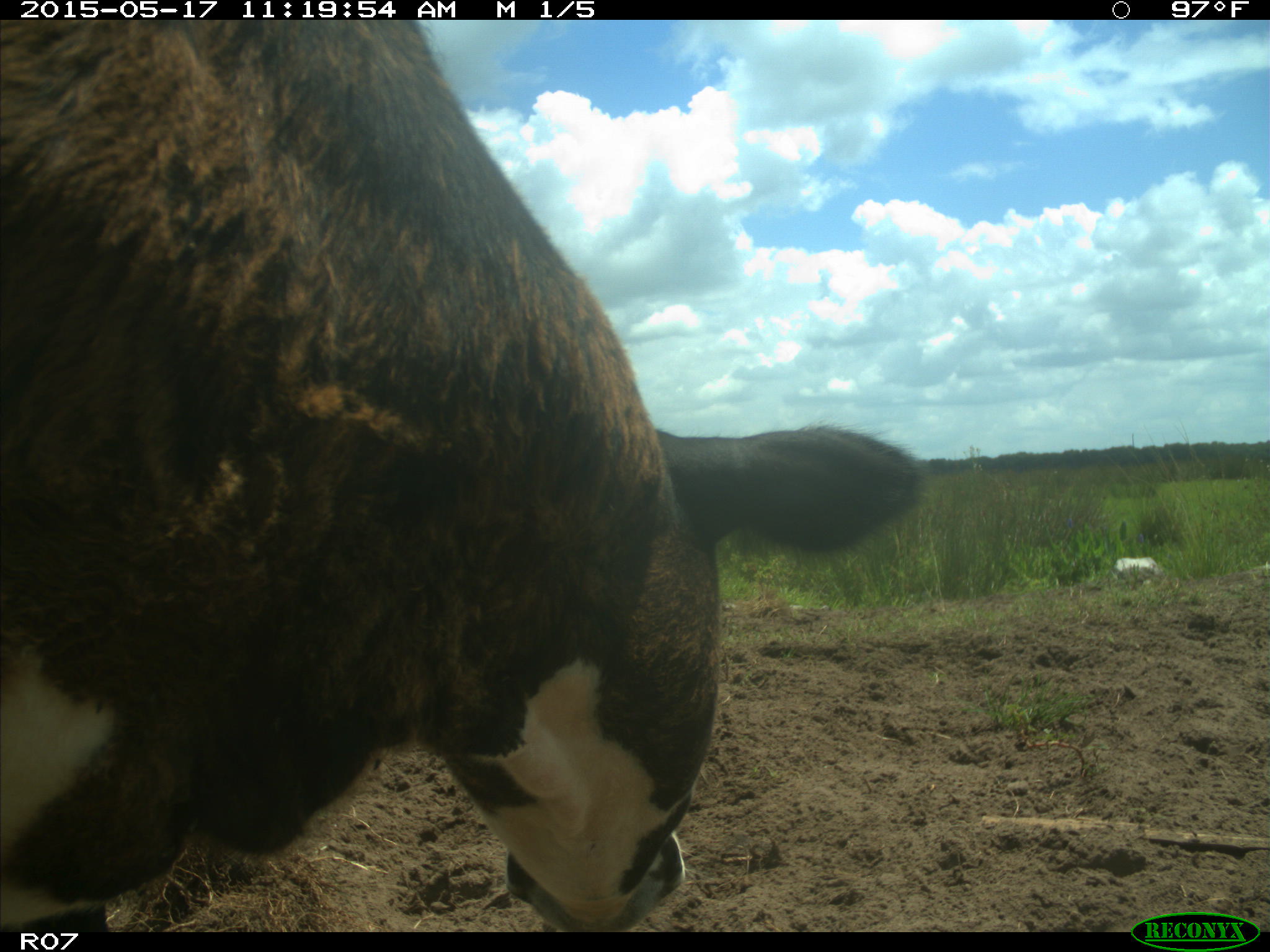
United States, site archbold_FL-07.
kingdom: Animalia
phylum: Chordata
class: Mammalia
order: Artiodactyla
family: Bovidae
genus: Bos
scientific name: Bos taurus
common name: domestic cow